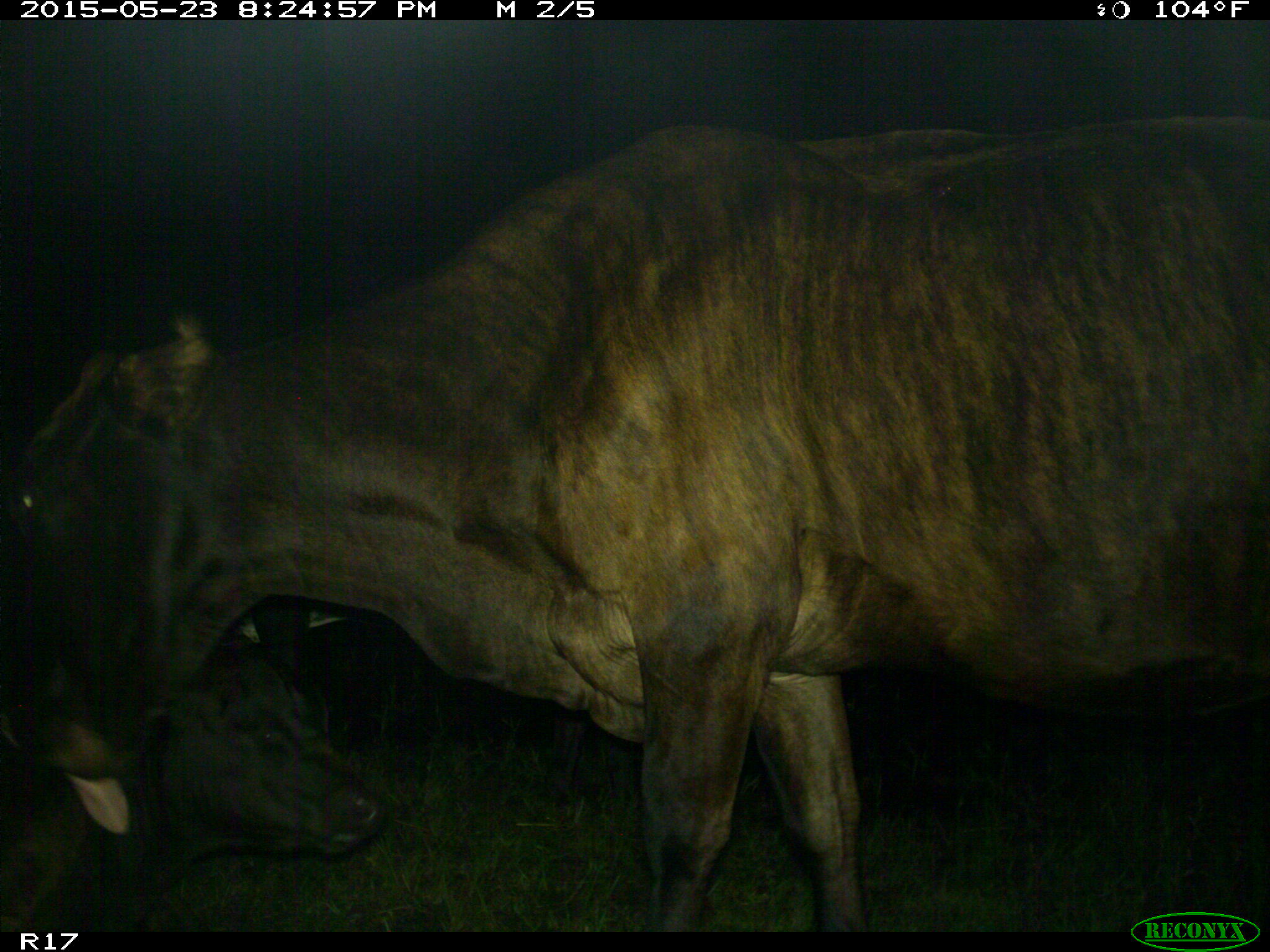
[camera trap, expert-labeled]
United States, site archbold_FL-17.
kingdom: Animalia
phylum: Chordata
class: Mammalia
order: Artiodactyla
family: Bovidae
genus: Bos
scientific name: Bos taurus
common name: domestic cow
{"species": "Bos taurus (domestic cow)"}